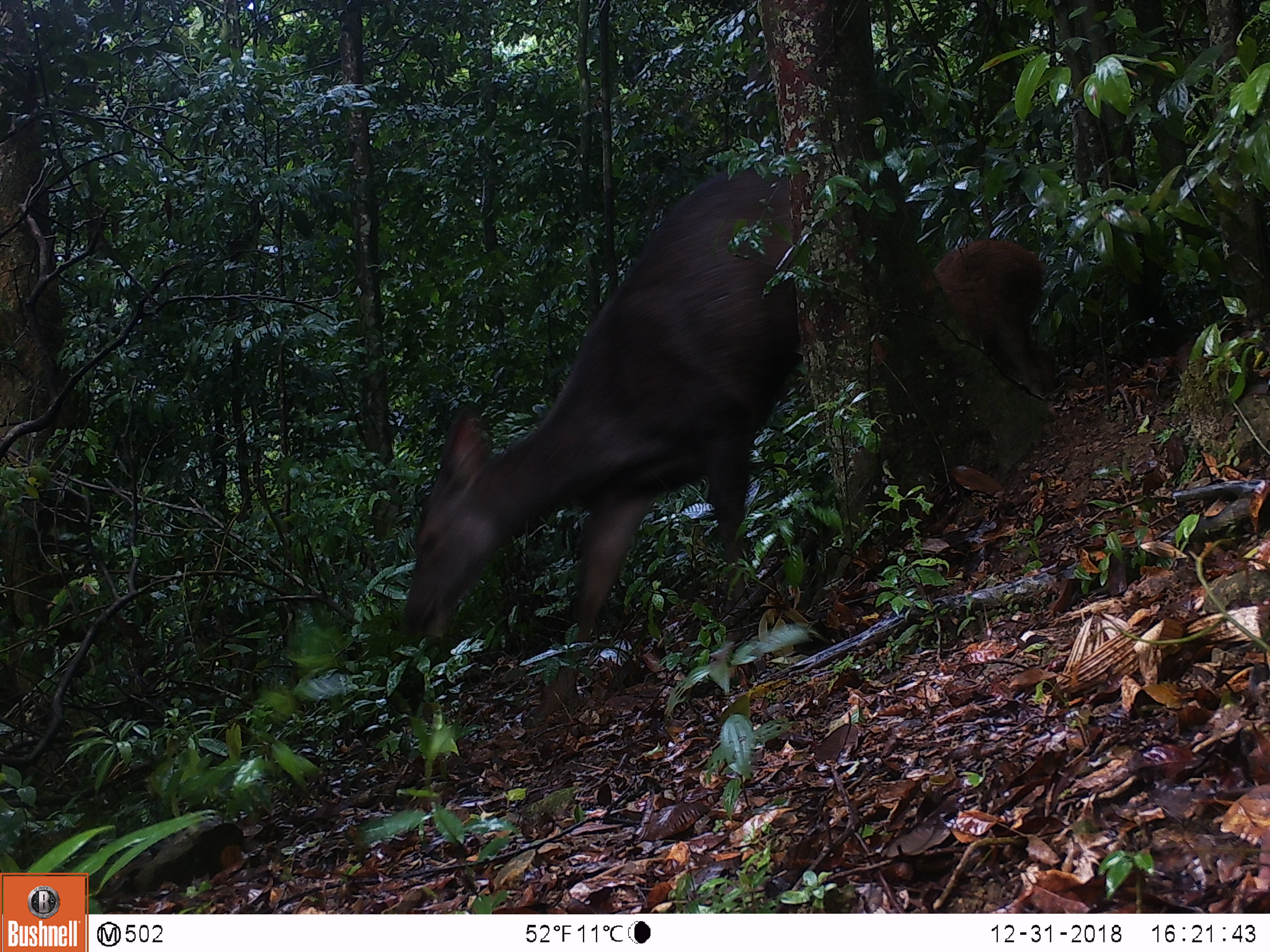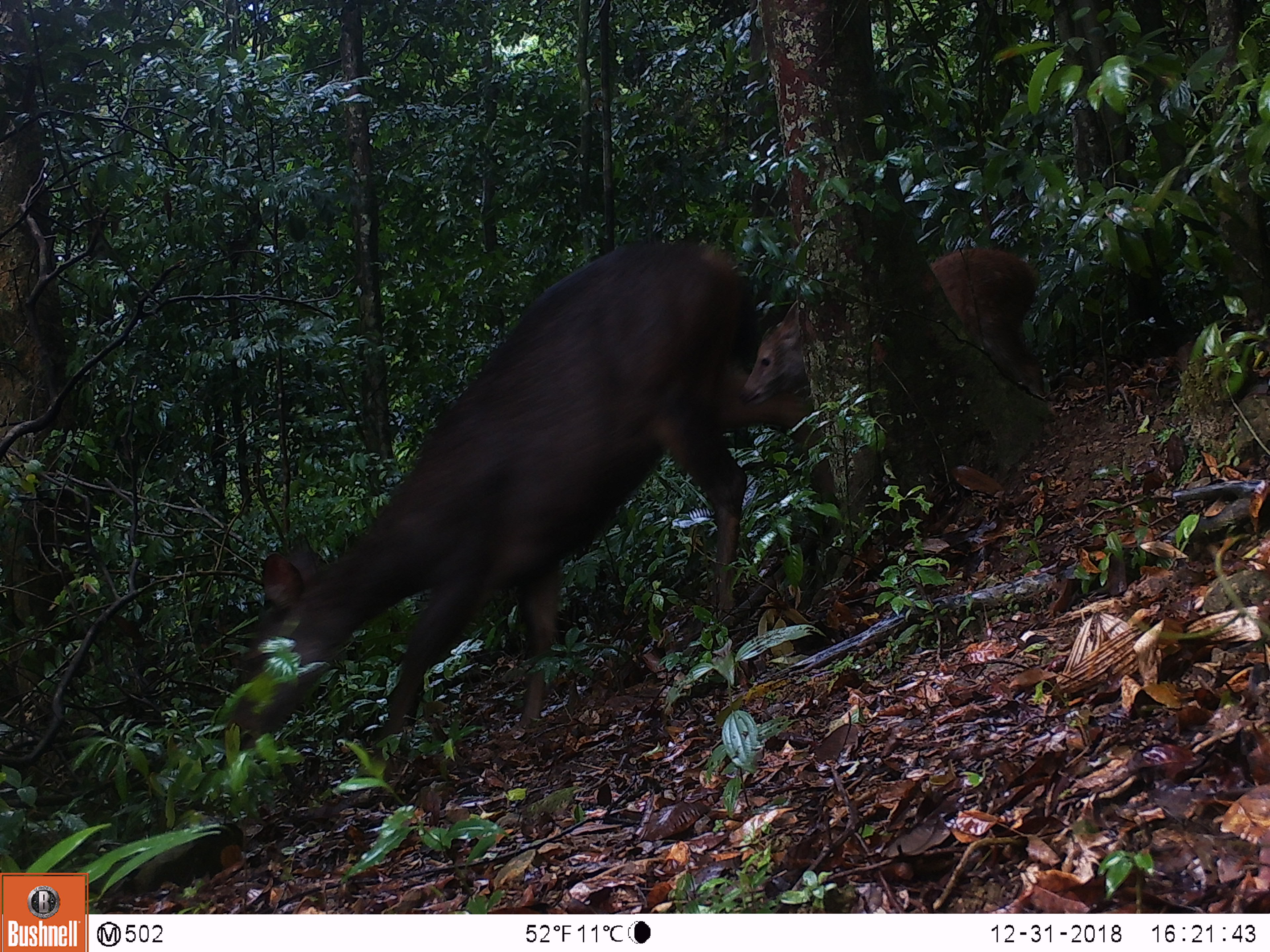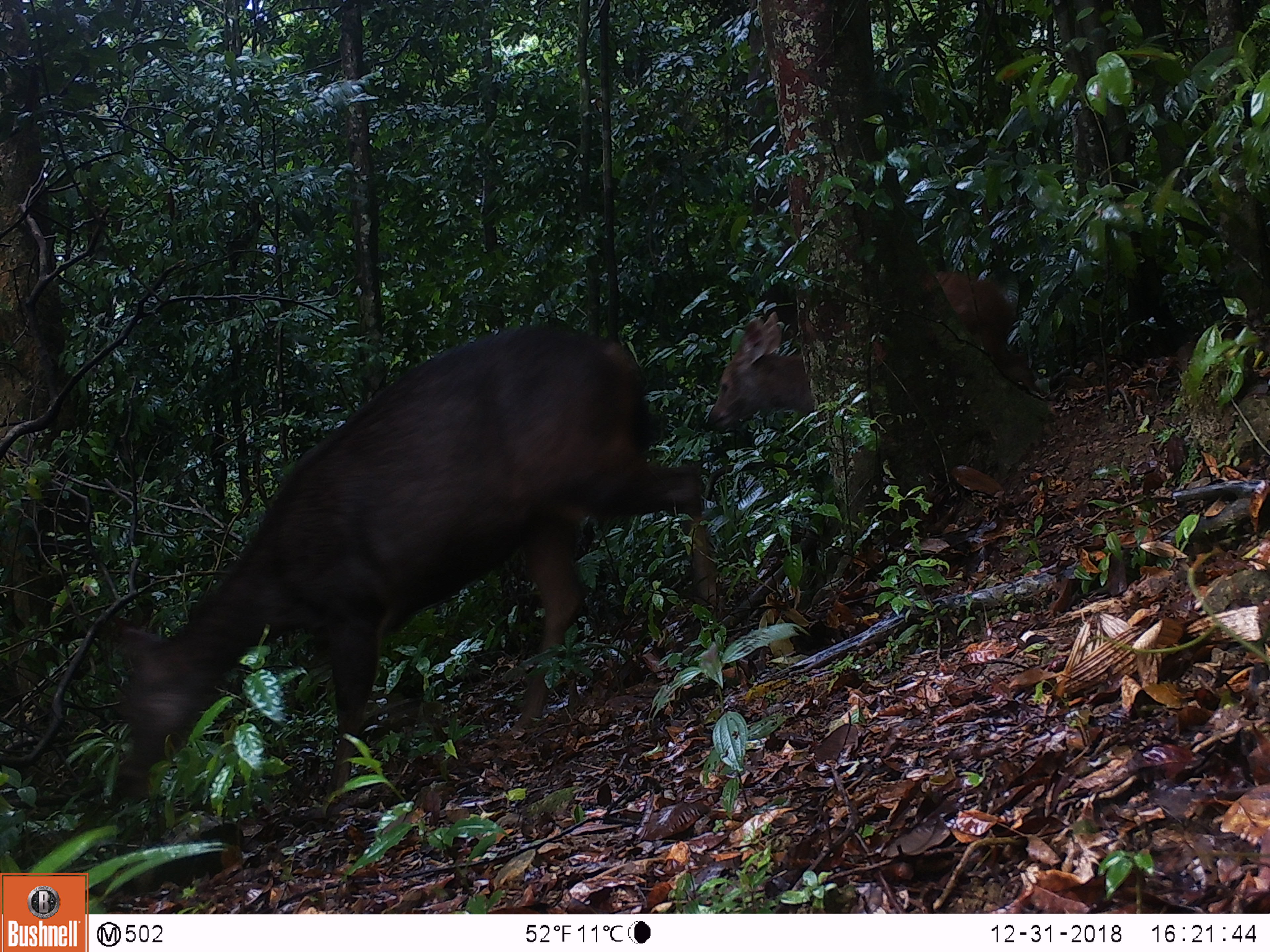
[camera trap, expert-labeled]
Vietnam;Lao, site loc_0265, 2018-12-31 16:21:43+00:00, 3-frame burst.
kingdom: Animalia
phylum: Chordata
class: Mammalia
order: Artiodactyla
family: Cervidae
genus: Rusa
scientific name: Rusa unicolor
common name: sambar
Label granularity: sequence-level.